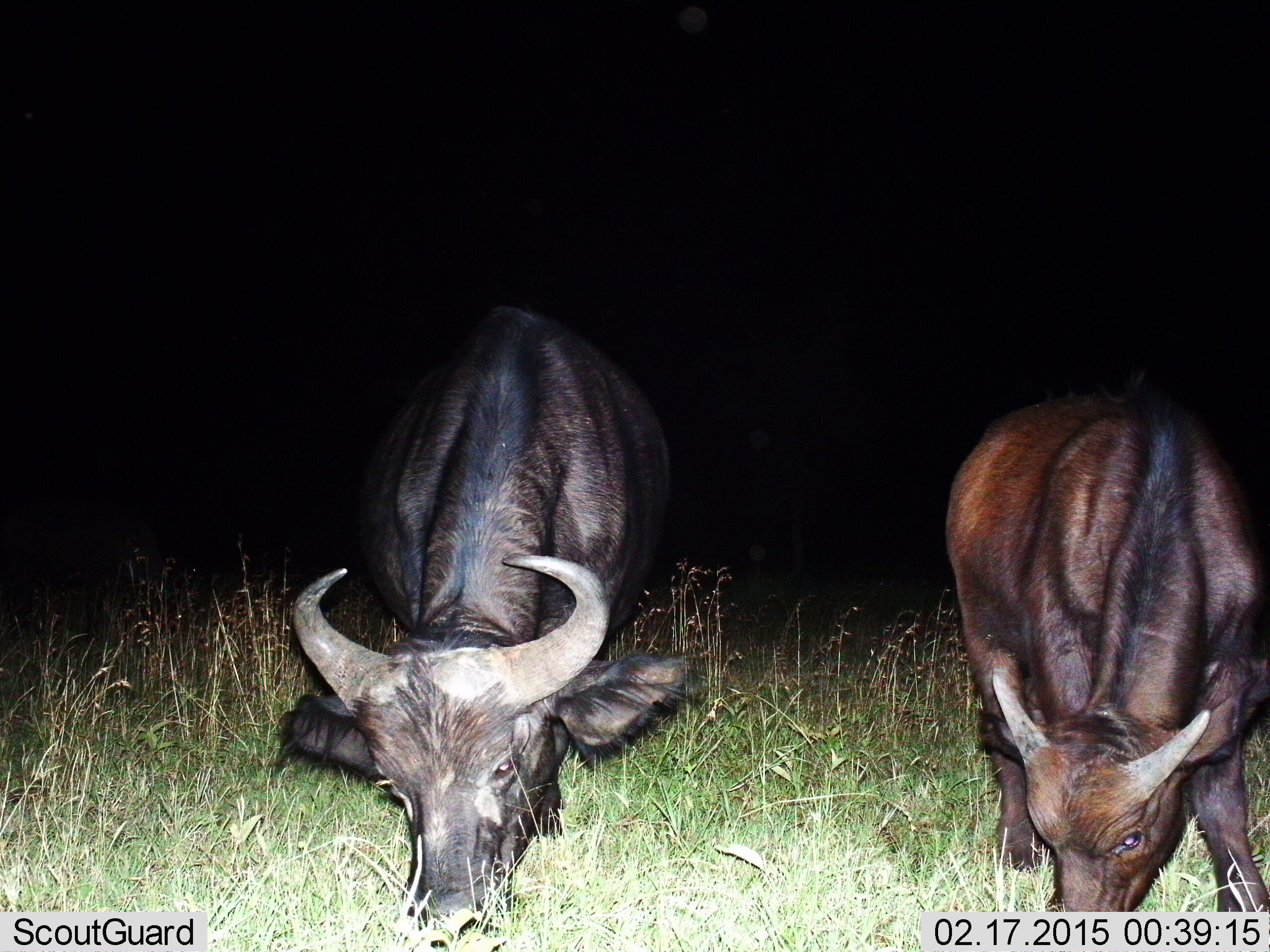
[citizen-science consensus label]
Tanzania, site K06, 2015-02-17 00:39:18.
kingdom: Animalia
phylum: Chordata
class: Mammalia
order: Artiodactyla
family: Bovidae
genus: Syncerus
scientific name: Syncerus caffer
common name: cape buffalo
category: buffalo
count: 2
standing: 0%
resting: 0%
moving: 0%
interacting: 0%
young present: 40%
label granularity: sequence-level